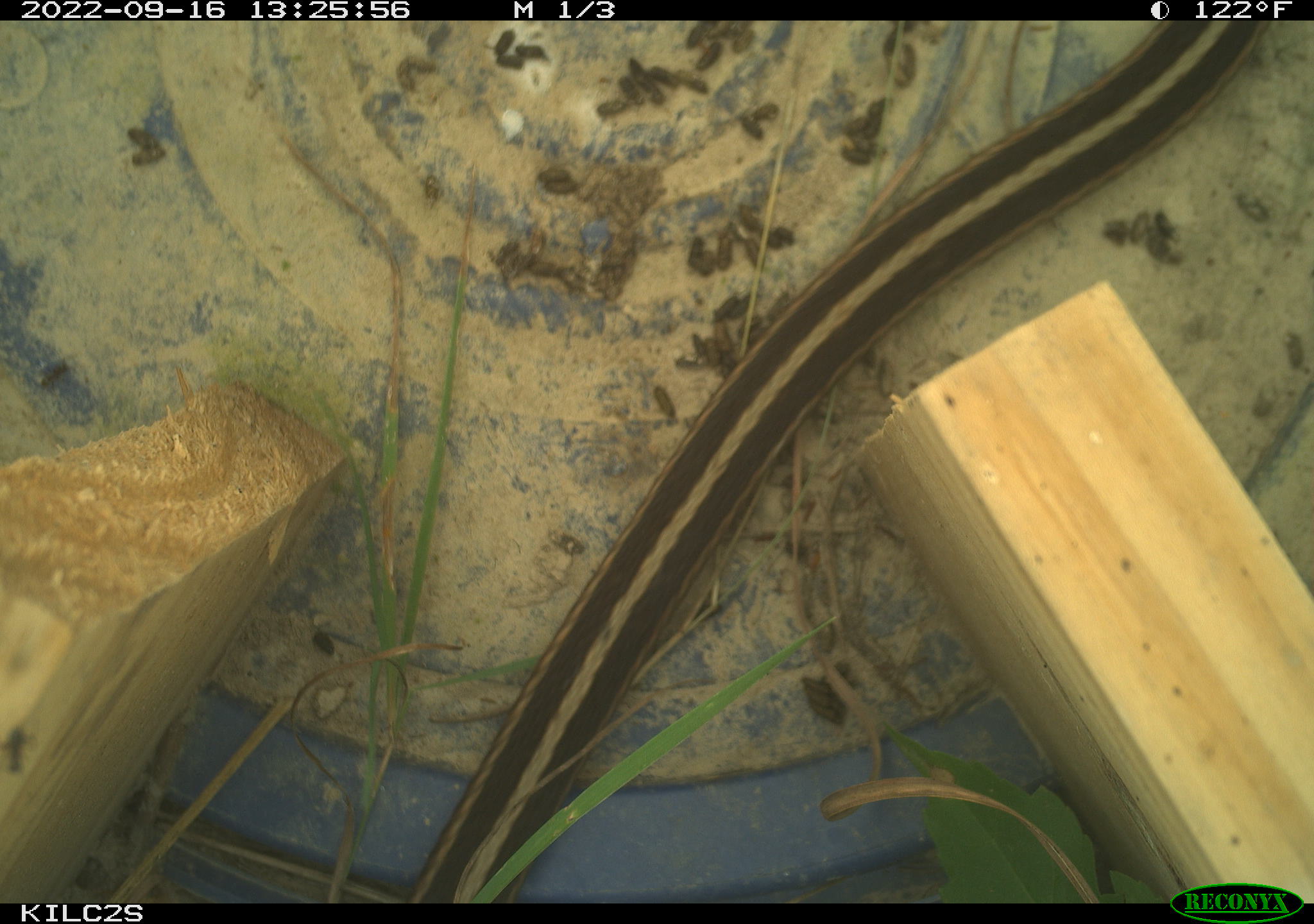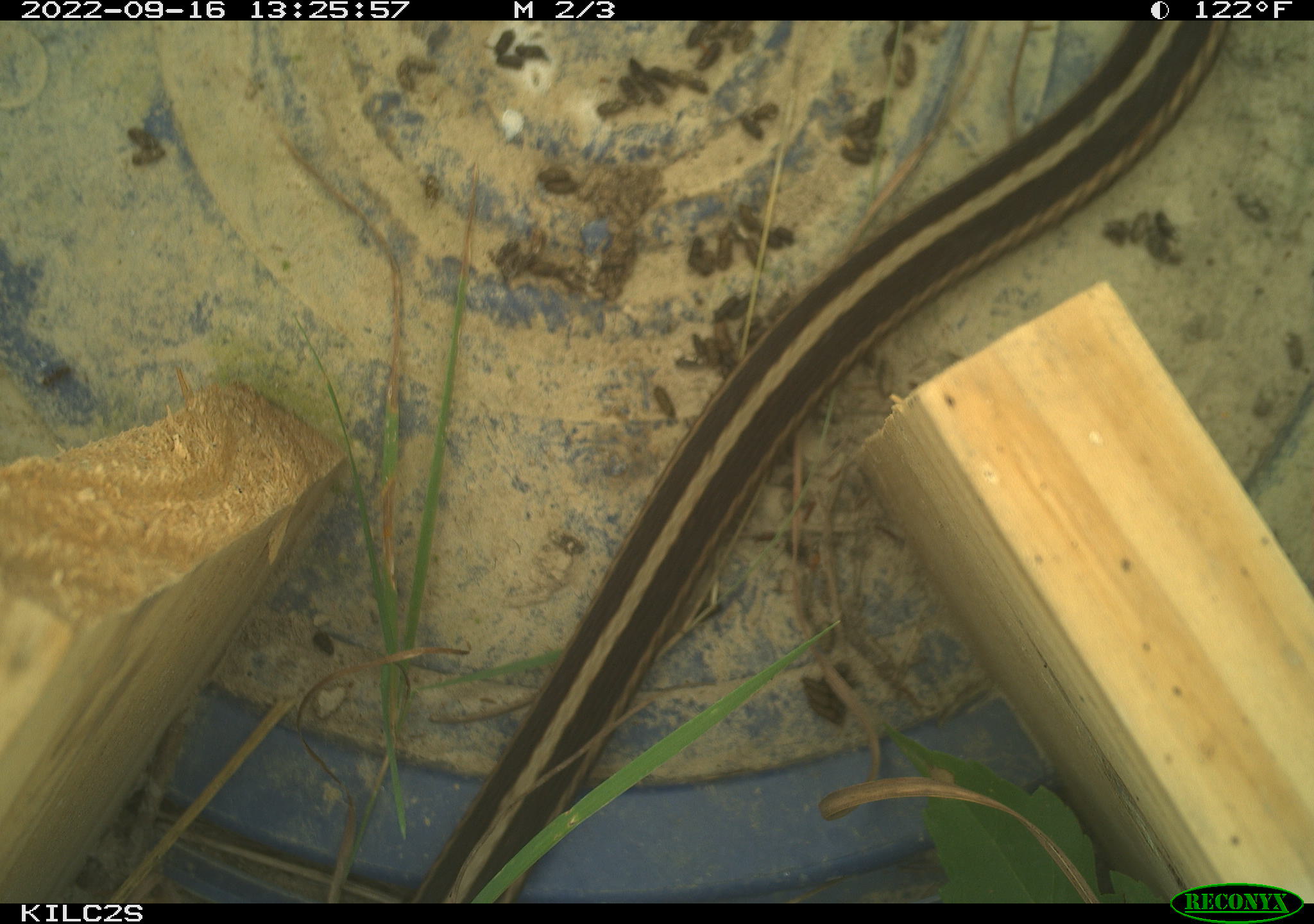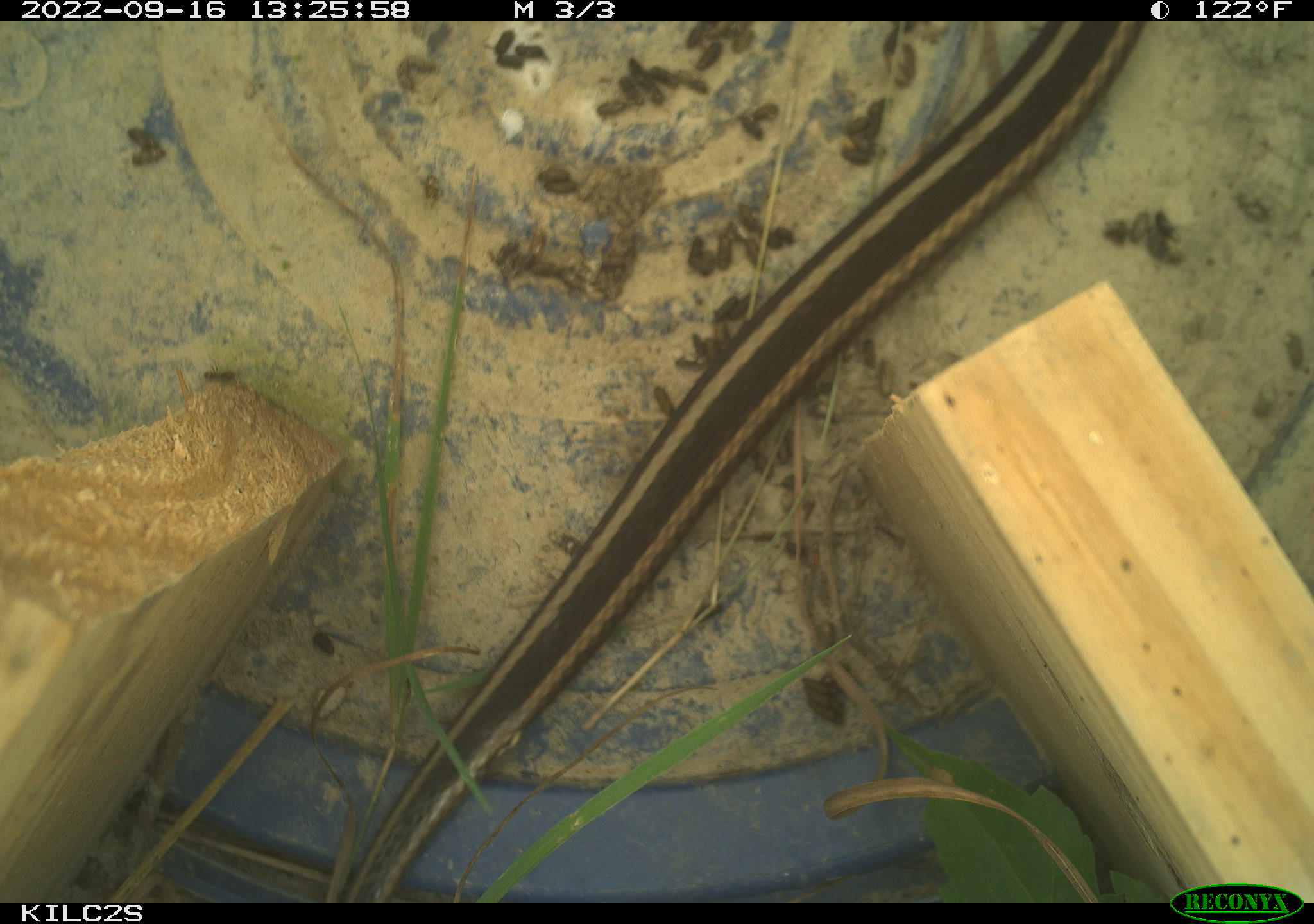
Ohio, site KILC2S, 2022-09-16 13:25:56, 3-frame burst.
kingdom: Animalia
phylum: Chordata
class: Reptilia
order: Squamata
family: Colubridae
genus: Thamnophis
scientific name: Thamnophis sirtalis sirtalis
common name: eastern gartersnake